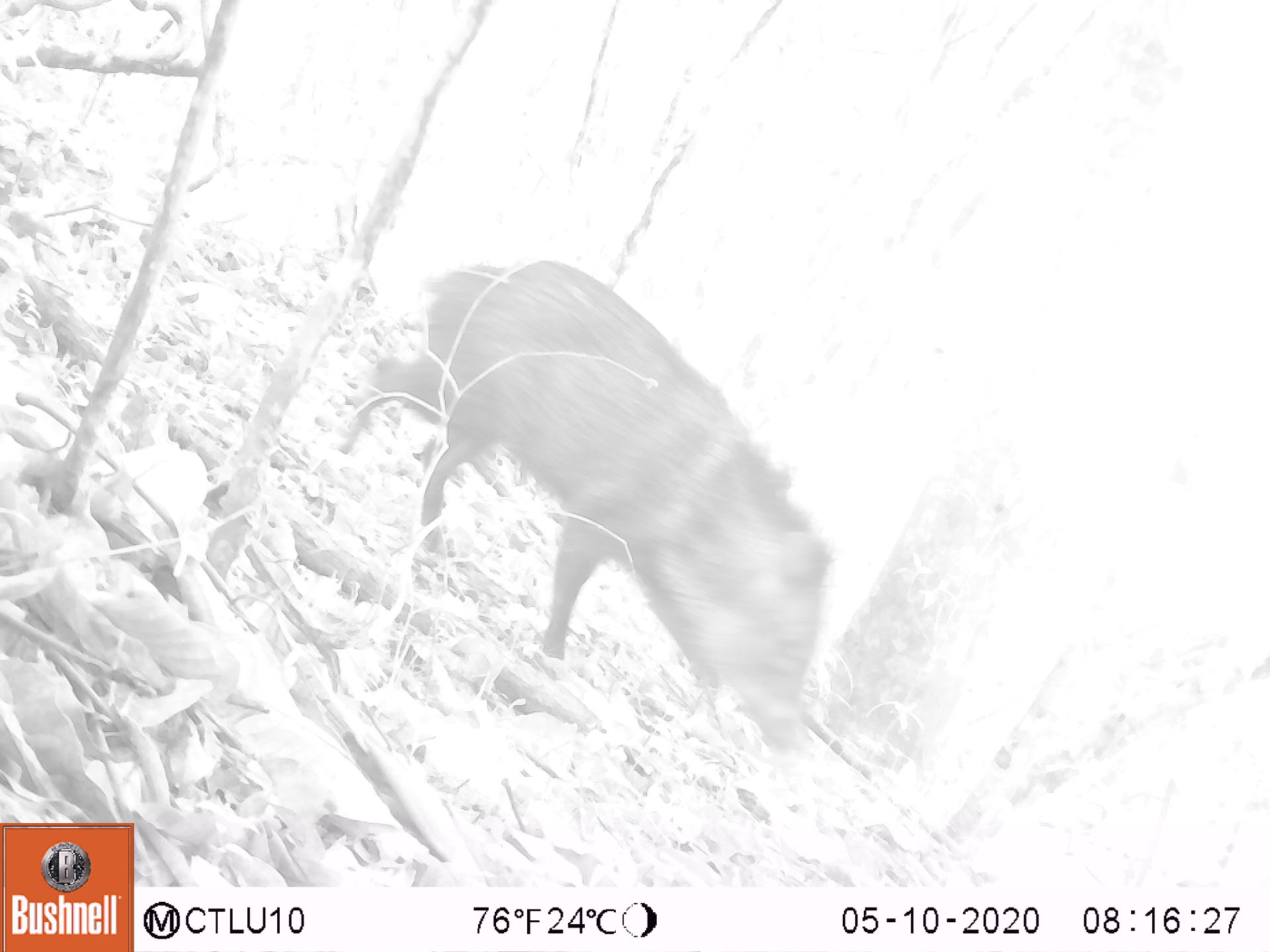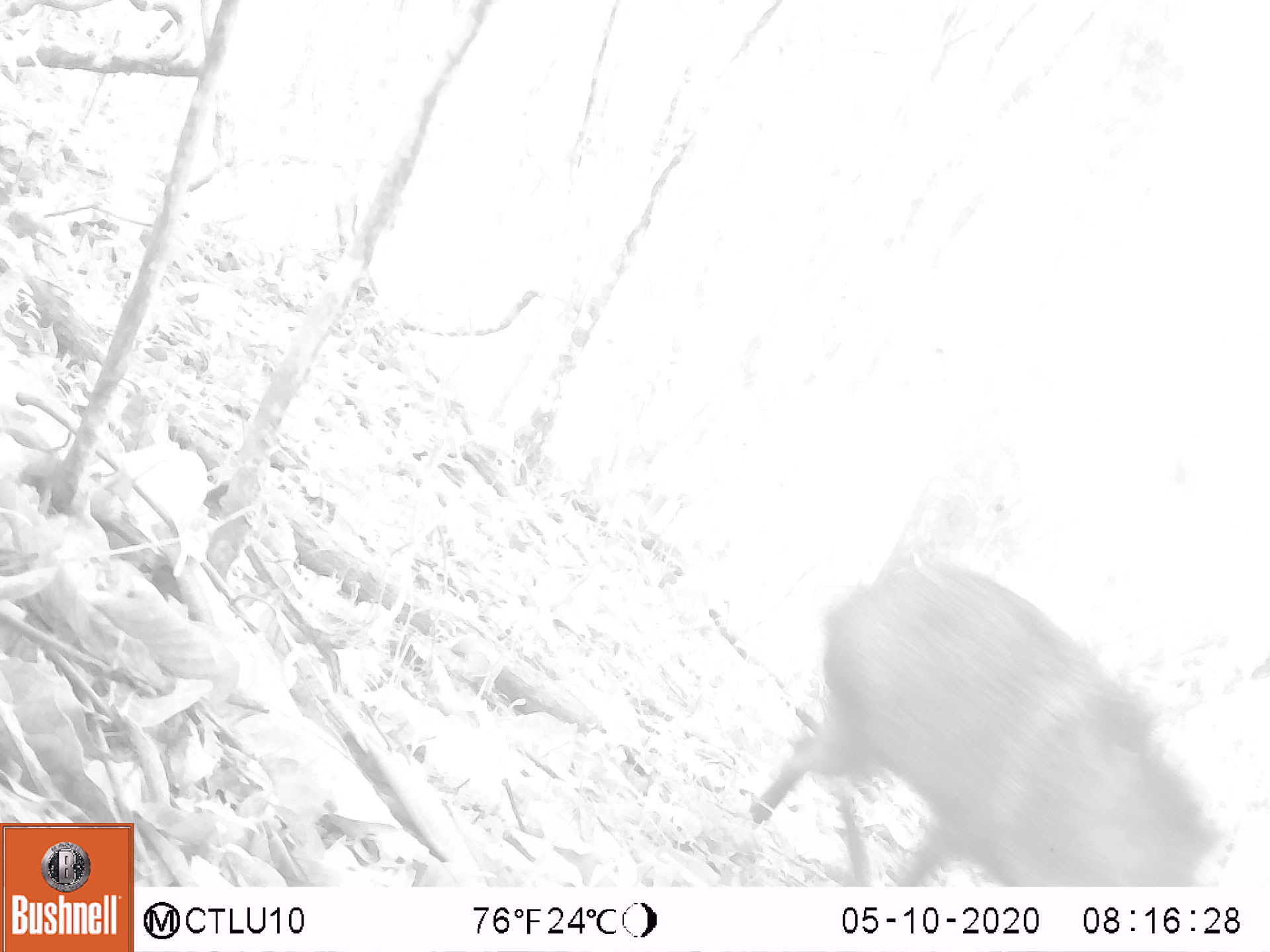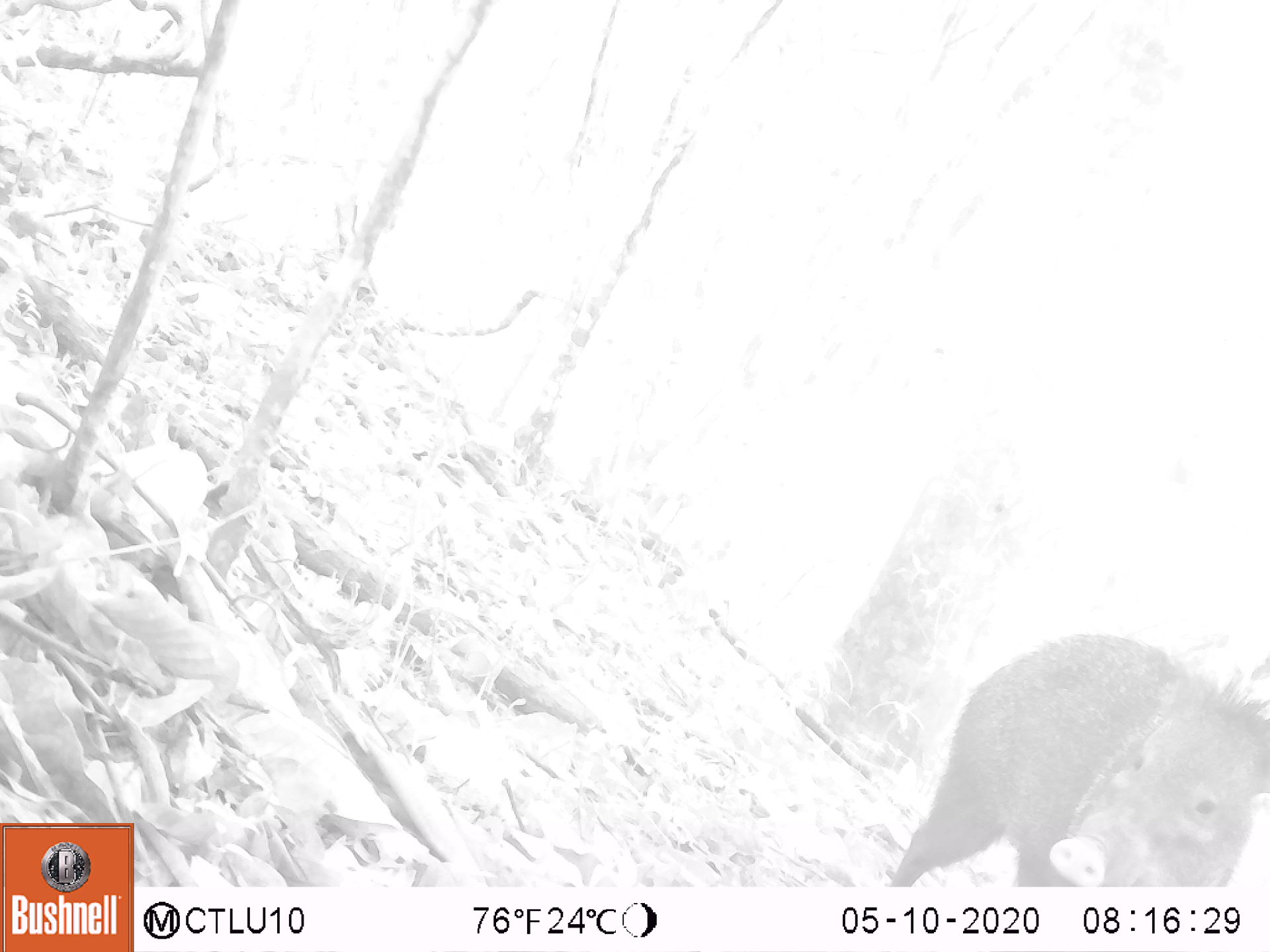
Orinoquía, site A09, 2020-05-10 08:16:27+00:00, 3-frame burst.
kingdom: Animalia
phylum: Chordata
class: Mammalia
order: Artiodactyla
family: Tayassuidae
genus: Pecari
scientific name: Pecari tajacu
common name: collared peccary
Collared peccary (Pecari tajacu).